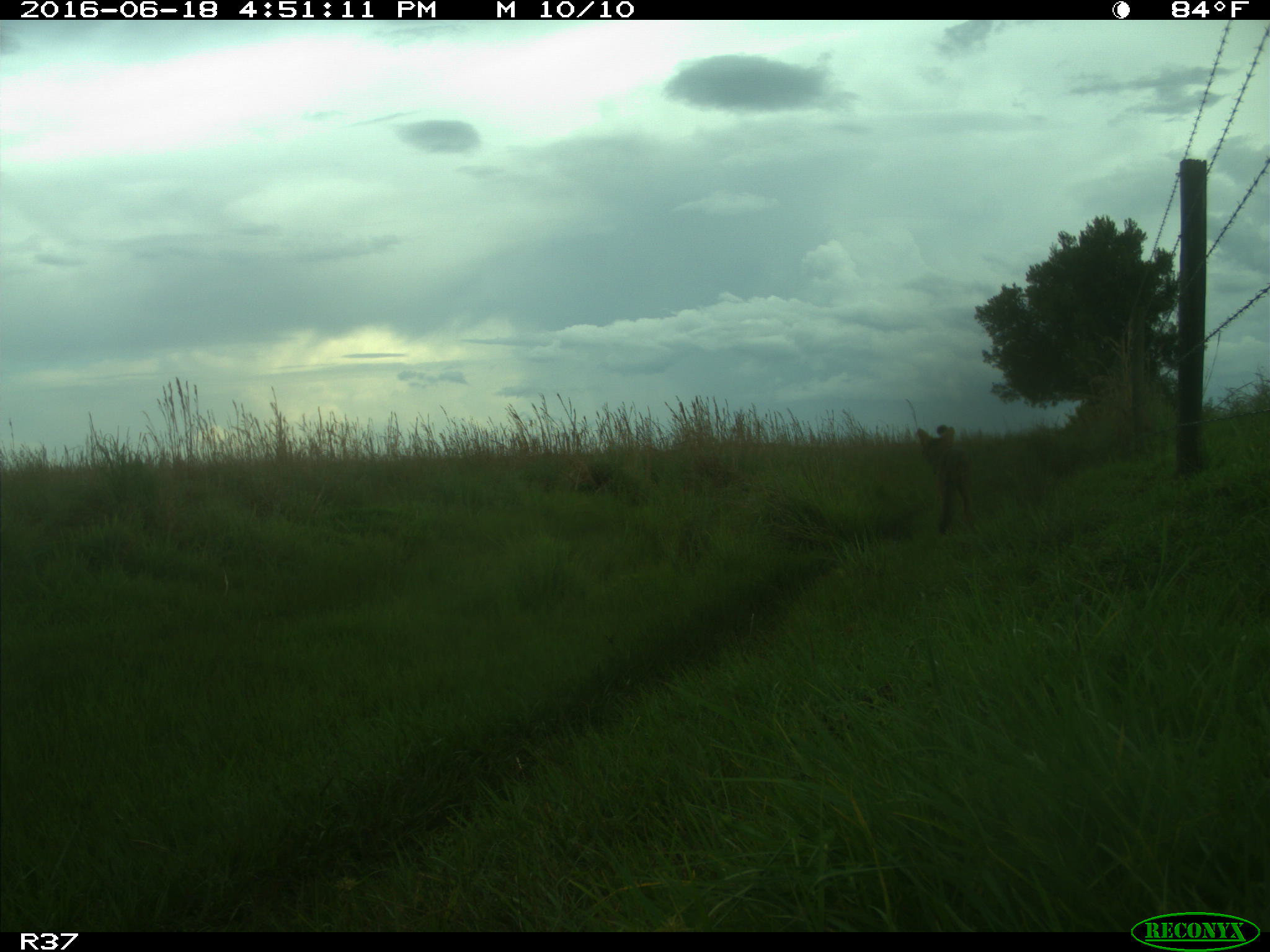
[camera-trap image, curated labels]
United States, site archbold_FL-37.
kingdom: Animalia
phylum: Chordata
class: Mammalia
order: Carnivora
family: Canidae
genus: Canis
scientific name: Canis latrans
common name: coyote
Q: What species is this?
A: Canis latrans (coyote).